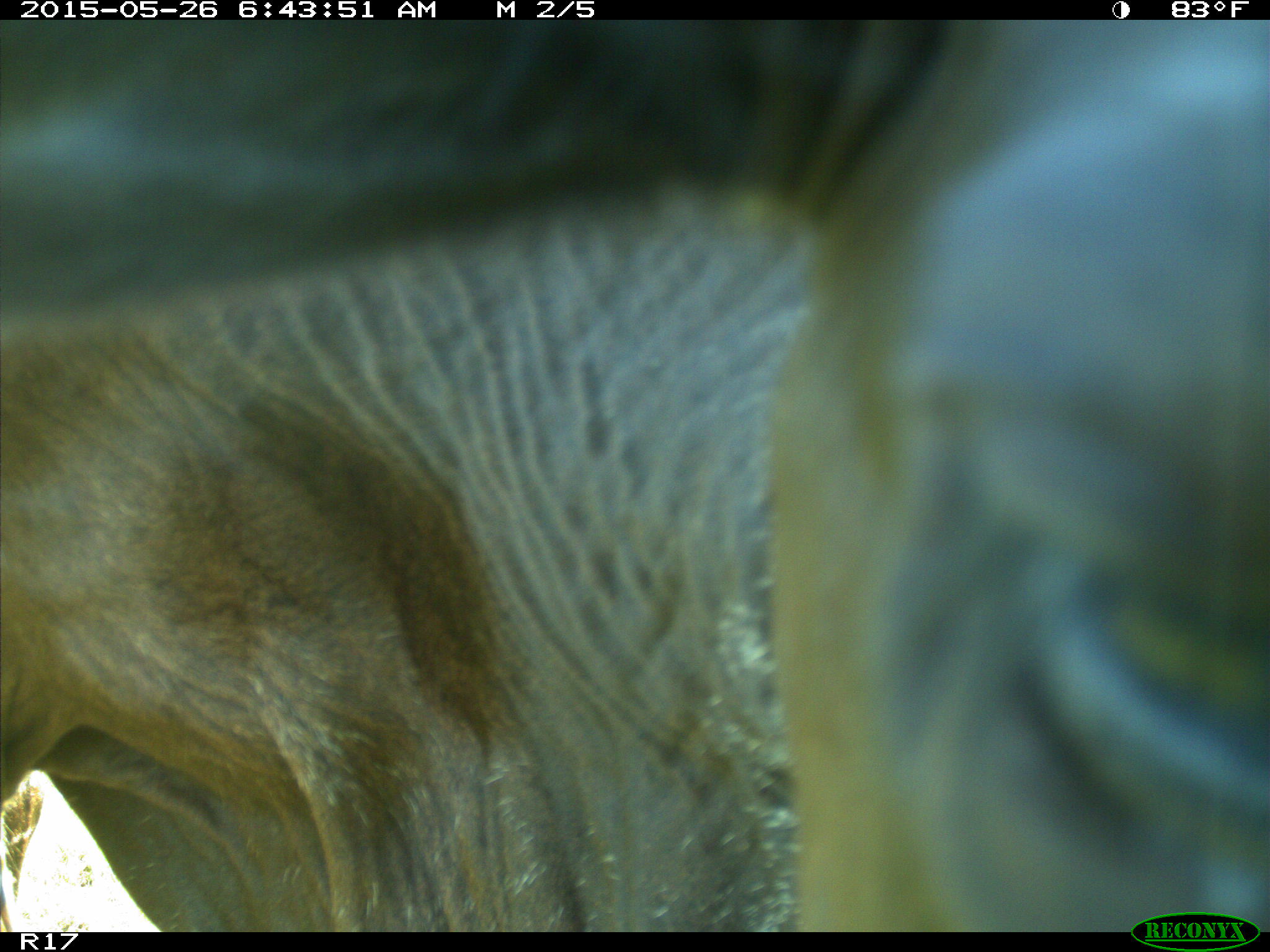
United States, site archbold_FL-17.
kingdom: Animalia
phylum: Chordata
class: Mammalia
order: Artiodactyla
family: Bovidae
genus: Bos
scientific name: Bos taurus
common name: domestic cow